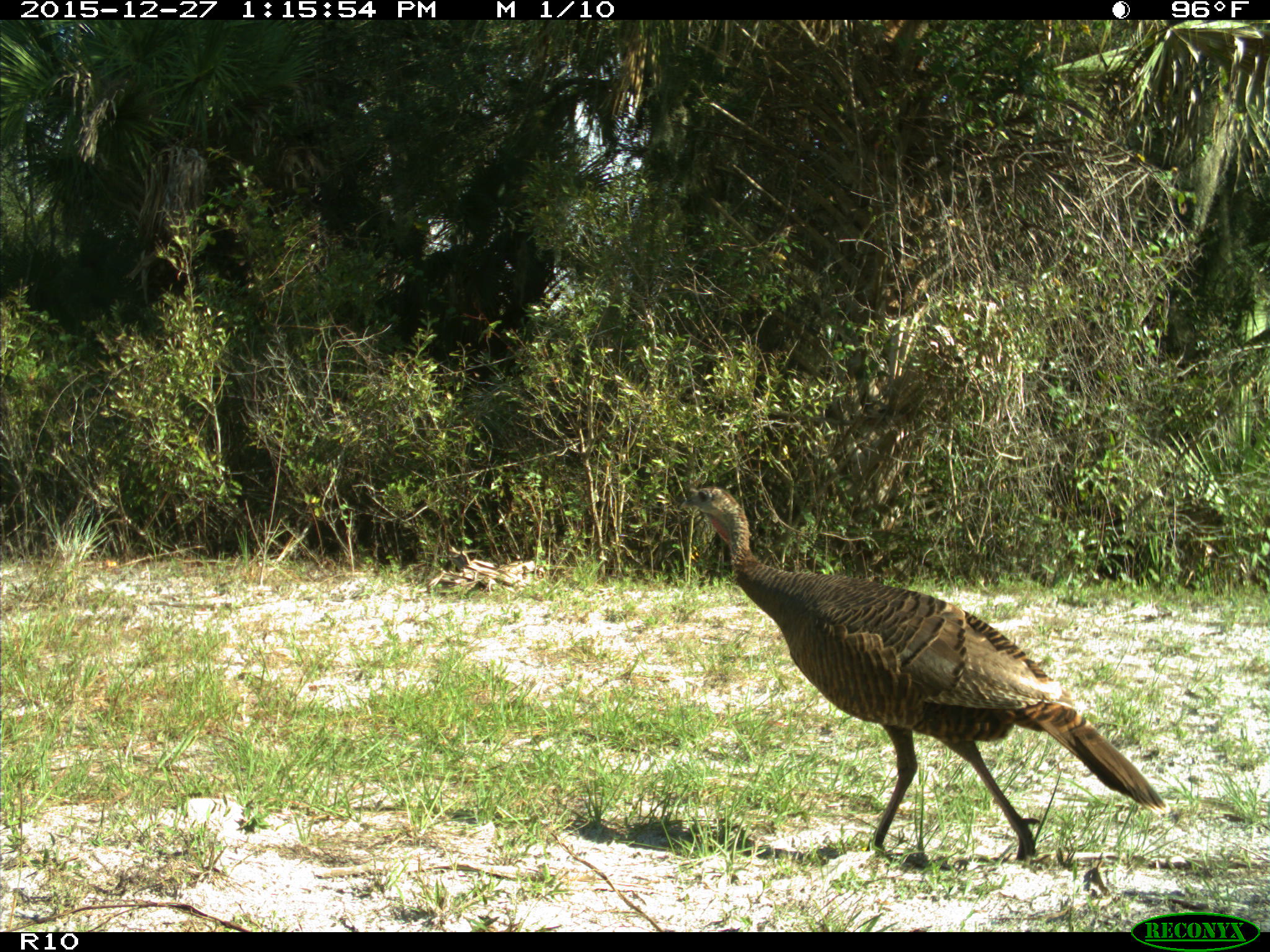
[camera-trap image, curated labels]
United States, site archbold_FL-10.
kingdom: Animalia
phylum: Chordata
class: Aves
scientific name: Aves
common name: birds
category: unidentified bird